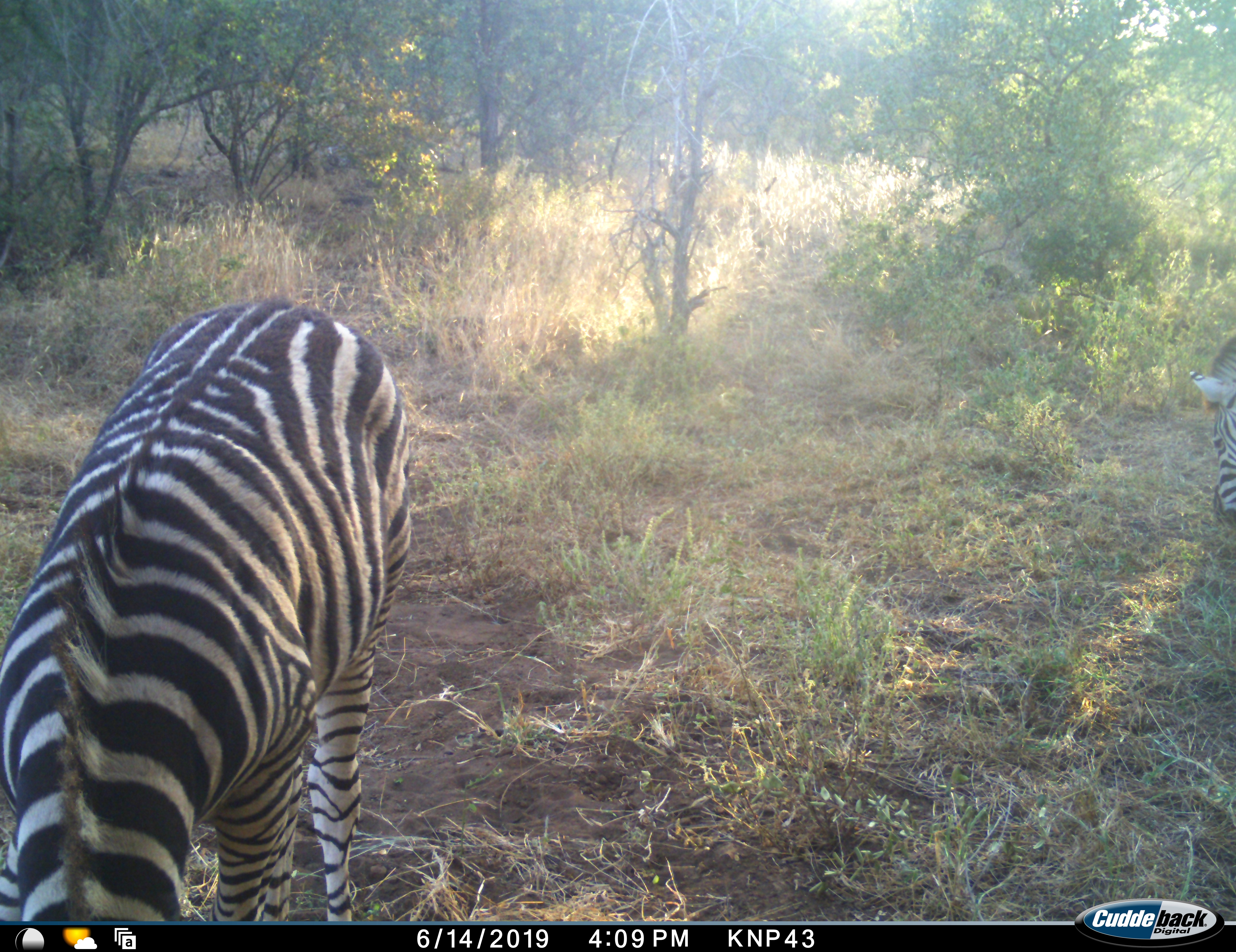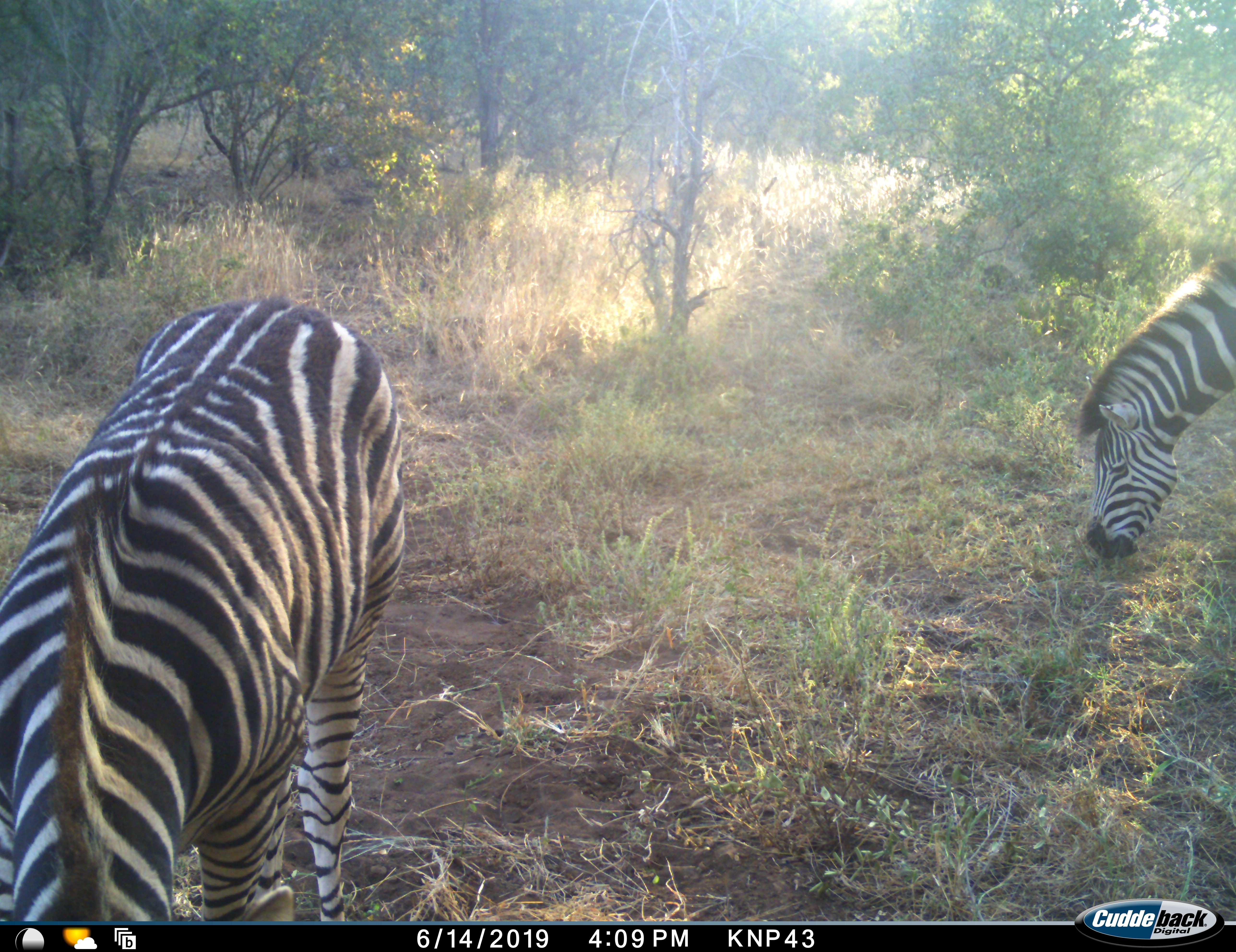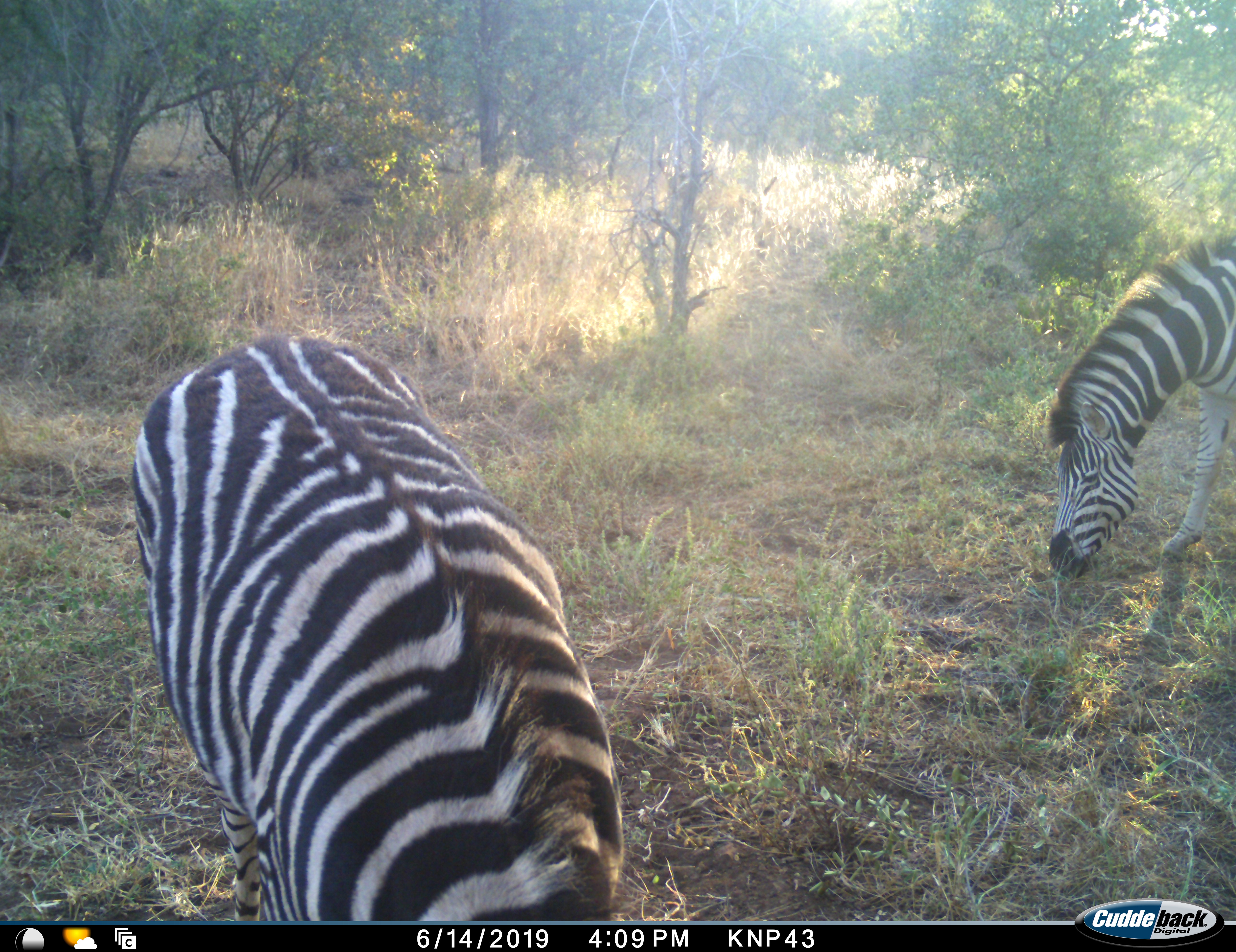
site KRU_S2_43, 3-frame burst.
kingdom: Animalia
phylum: Chordata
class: Mammalia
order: Perissodactyla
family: Equidae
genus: Equus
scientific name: Equus quagga burchellii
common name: burchell's zebra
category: zebraburchells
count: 2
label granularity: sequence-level